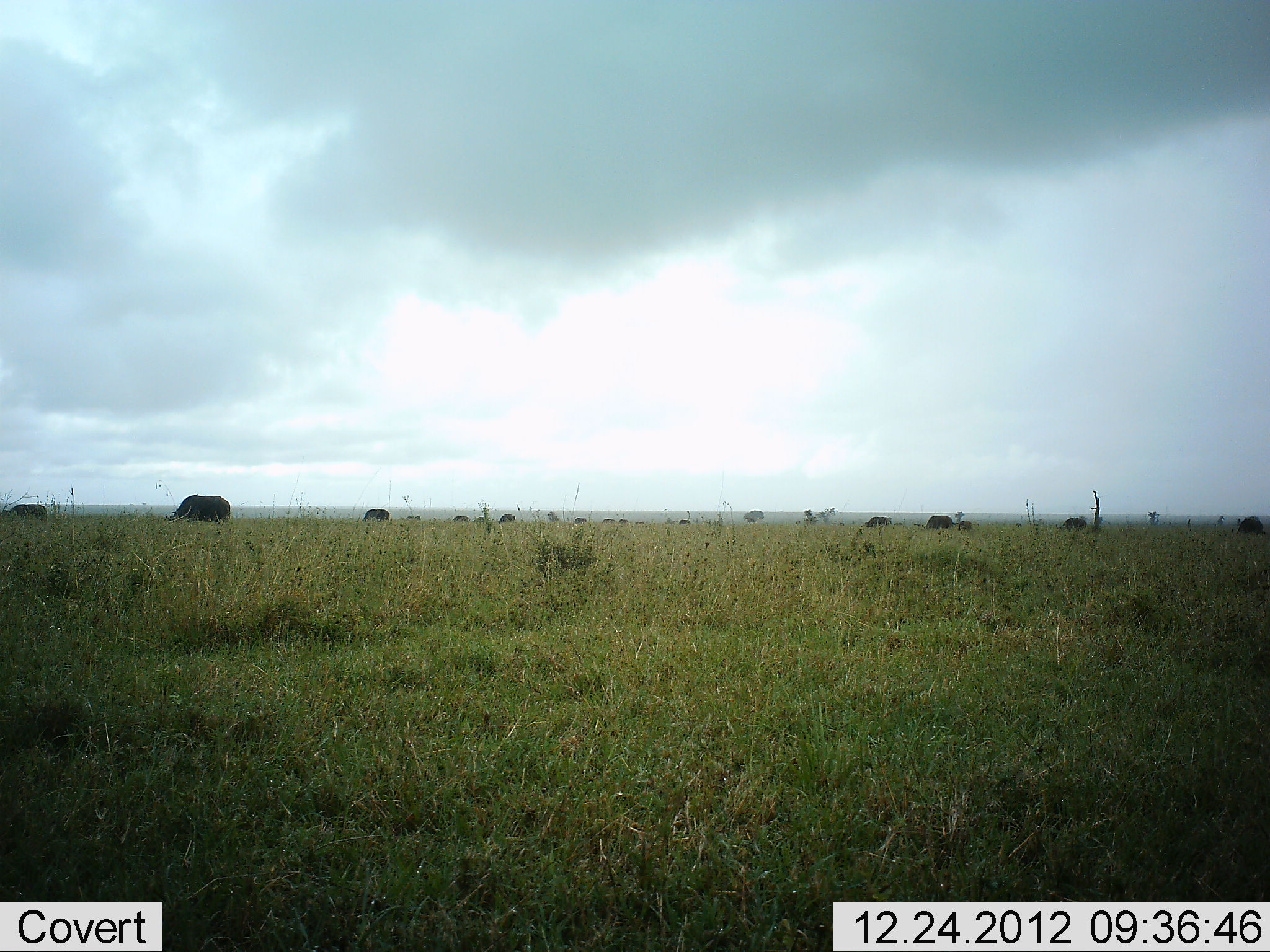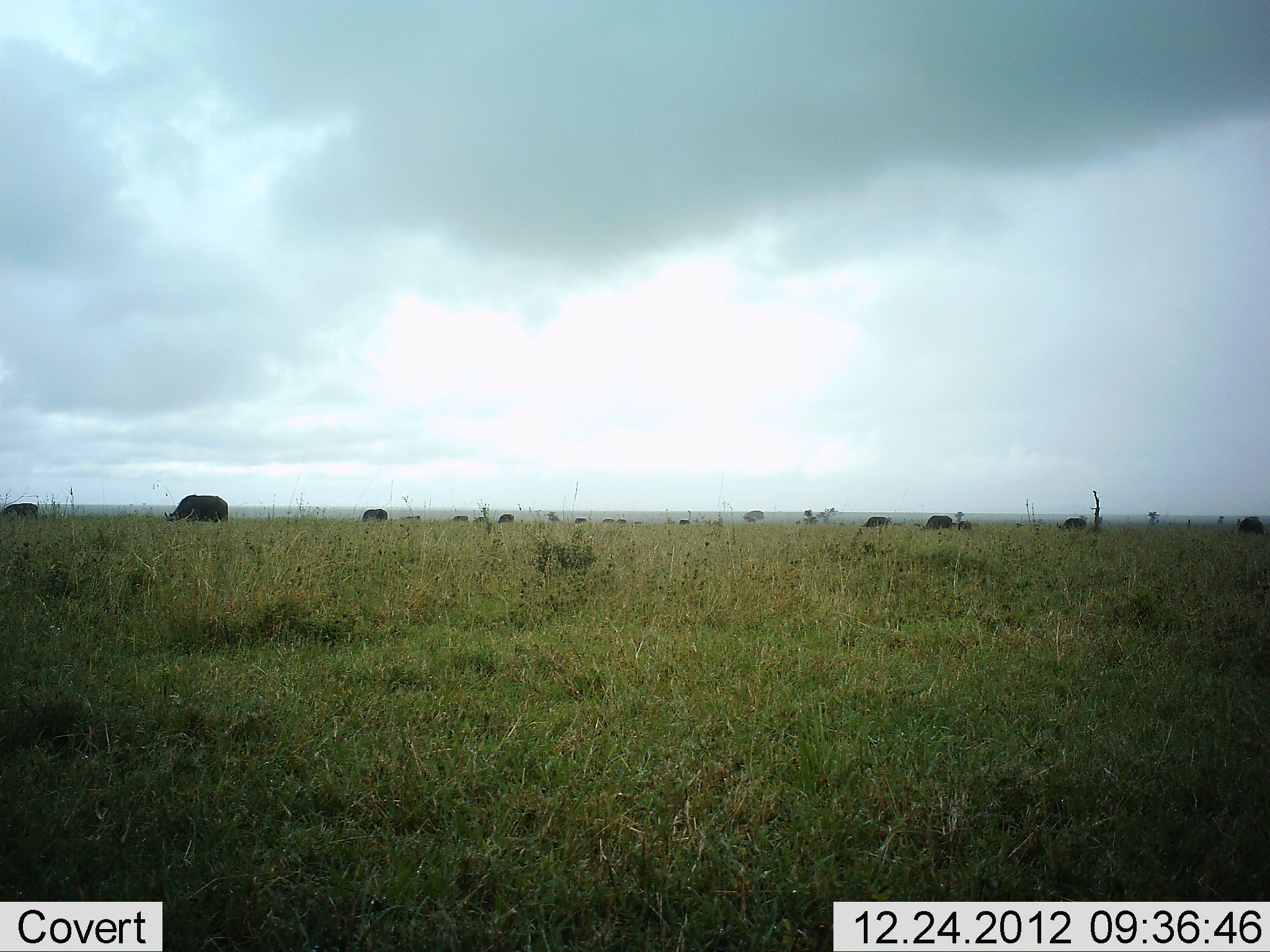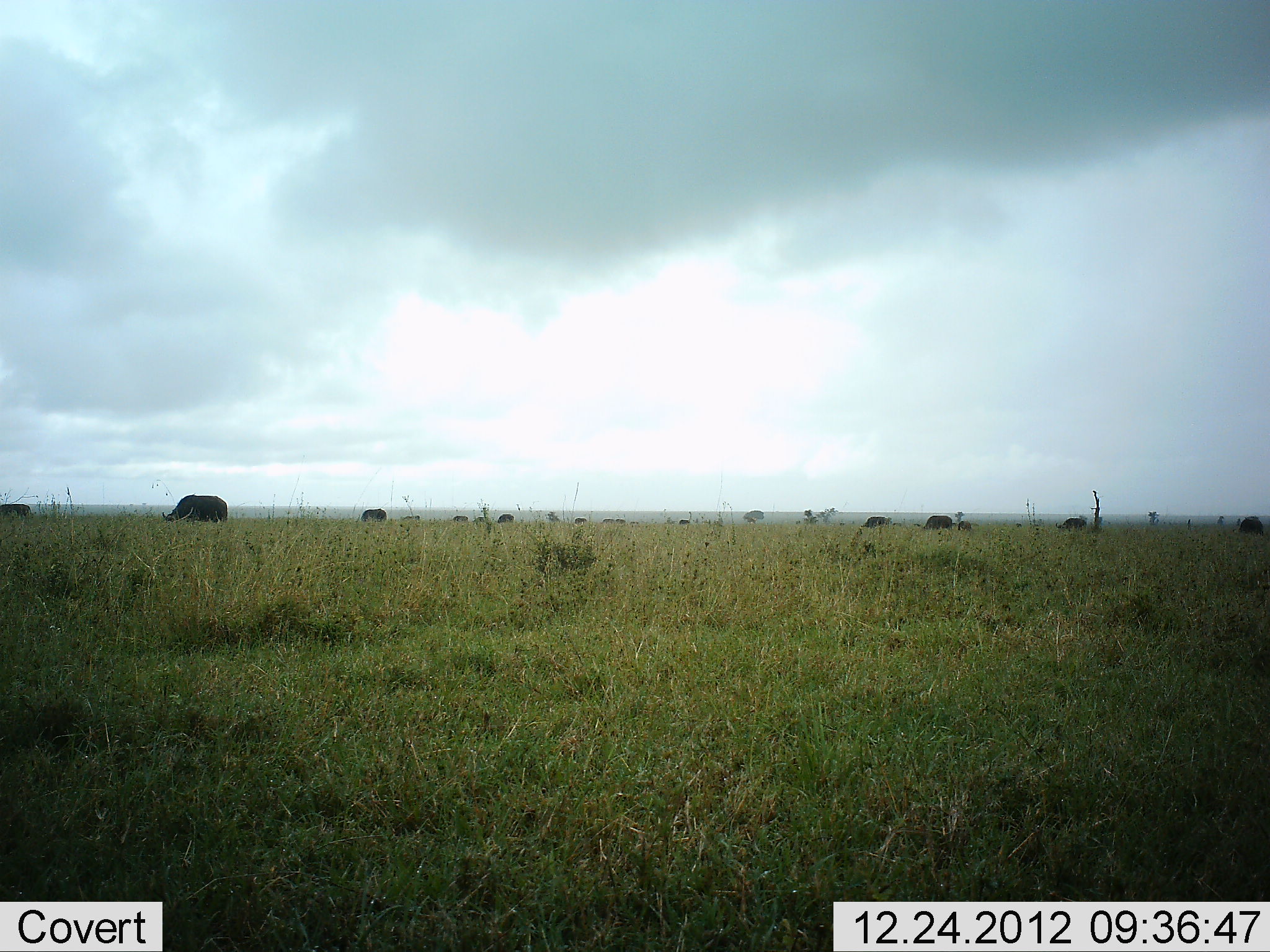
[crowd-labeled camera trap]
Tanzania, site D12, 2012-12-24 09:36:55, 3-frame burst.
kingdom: Animalia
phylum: Chordata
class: Mammalia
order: Artiodactyla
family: Bovidae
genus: Syncerus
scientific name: Syncerus caffer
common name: cape buffalo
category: buffalo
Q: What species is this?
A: Buffalo (cape buffalo) (Syncerus caffer).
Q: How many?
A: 11-50.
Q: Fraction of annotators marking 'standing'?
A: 40%.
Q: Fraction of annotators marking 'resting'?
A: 0%.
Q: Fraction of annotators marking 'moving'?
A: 13%.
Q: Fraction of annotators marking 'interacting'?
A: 0%.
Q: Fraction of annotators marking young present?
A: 7%.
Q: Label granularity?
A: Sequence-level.